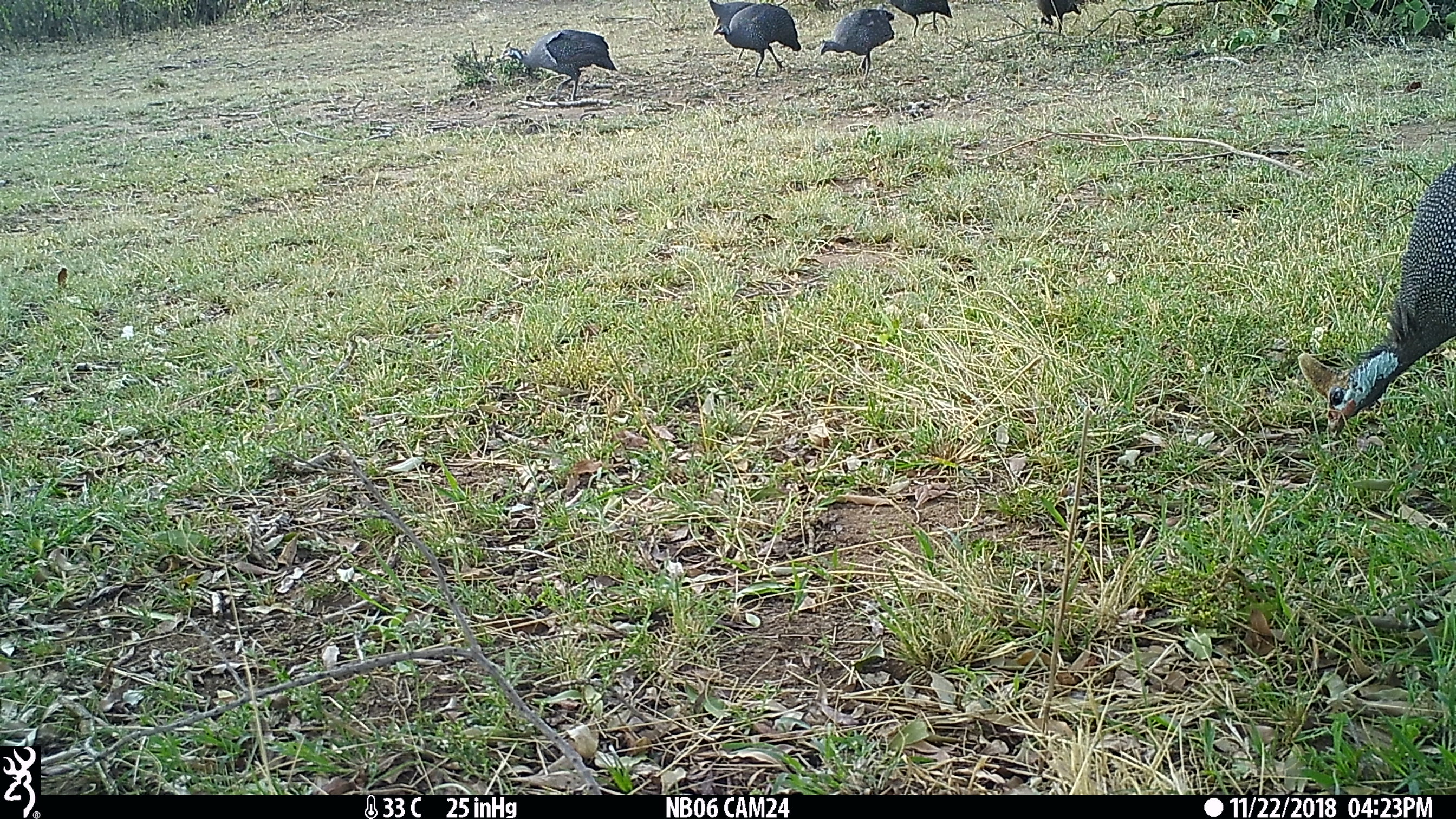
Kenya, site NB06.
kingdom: Animalia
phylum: Chordata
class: Aves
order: Galliformes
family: Numididae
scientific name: Numididae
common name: guineafowl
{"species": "guineafowl (Numididae)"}